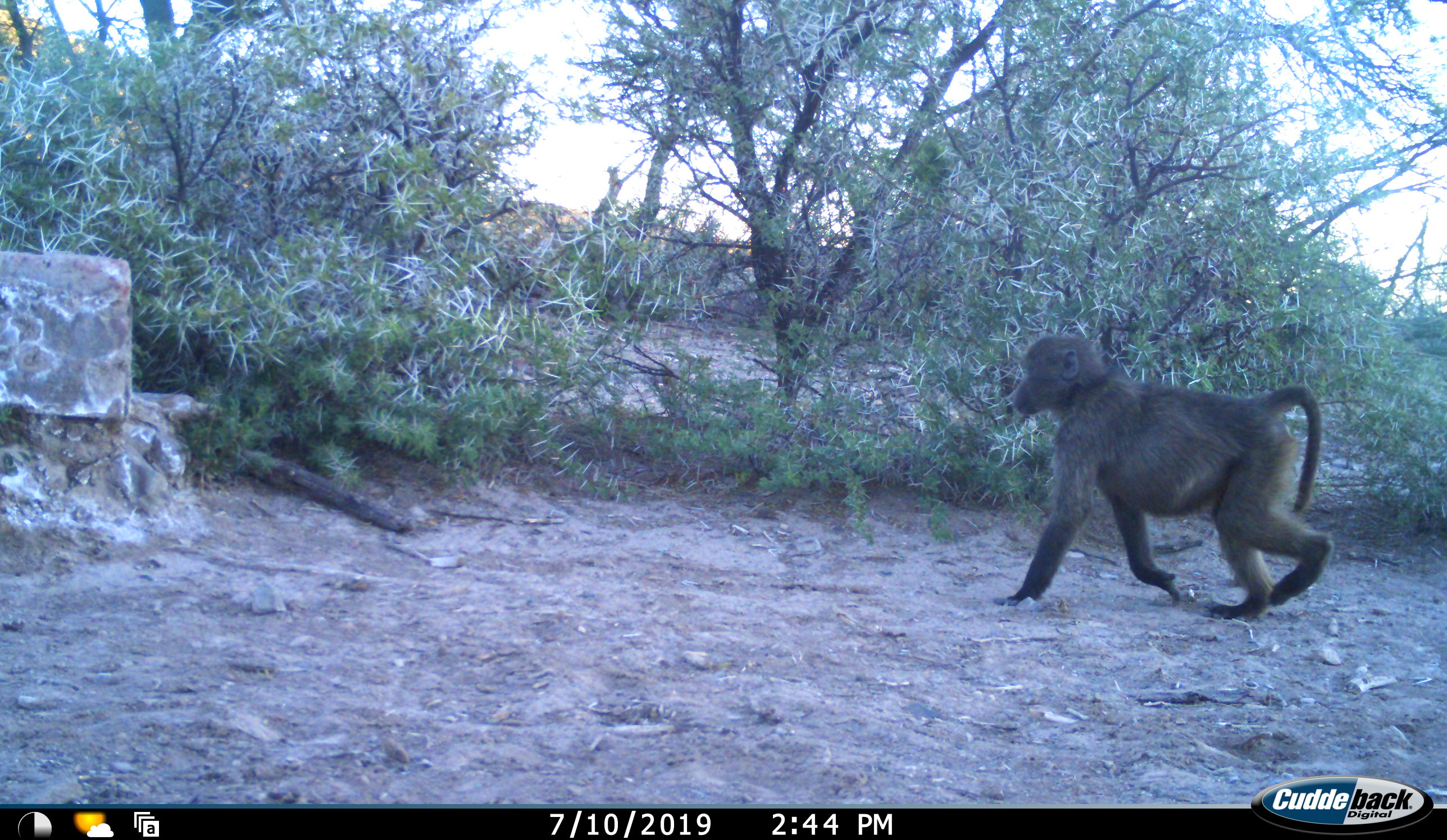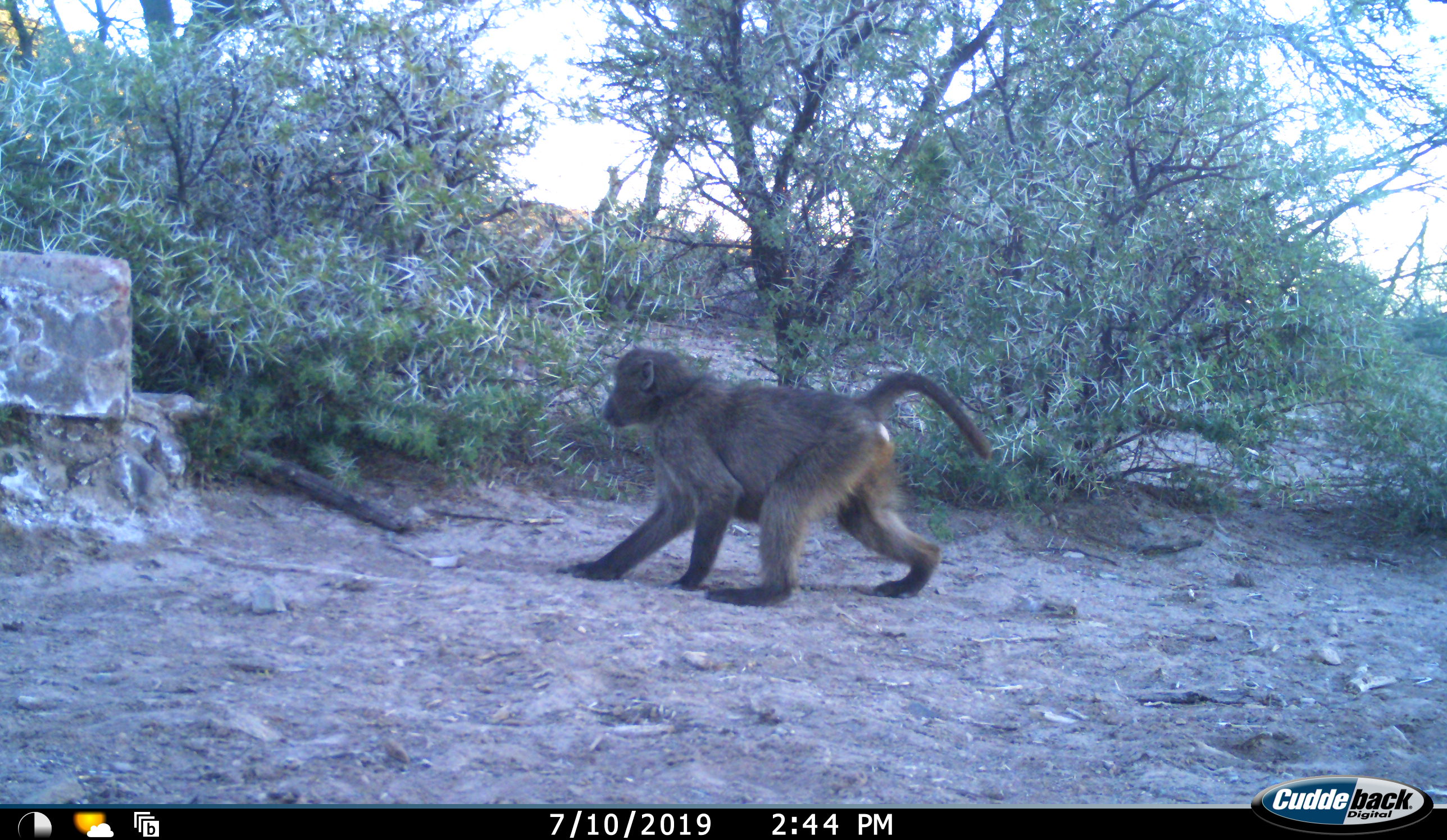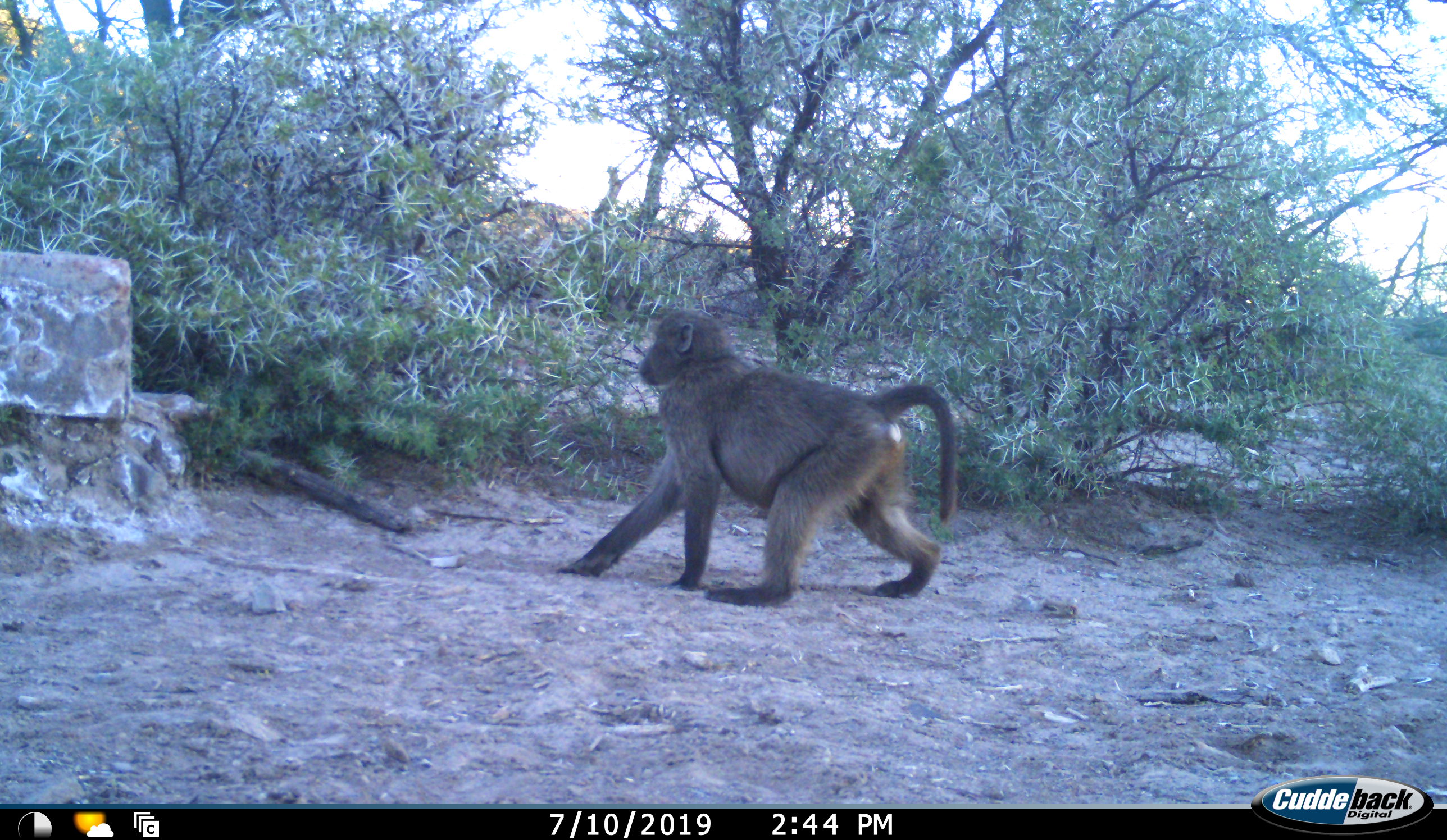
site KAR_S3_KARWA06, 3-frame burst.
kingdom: Animalia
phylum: Chordata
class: Mammalia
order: Primates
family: Cercopithecidae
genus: Papio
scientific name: Papio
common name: baboon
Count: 1.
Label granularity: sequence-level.